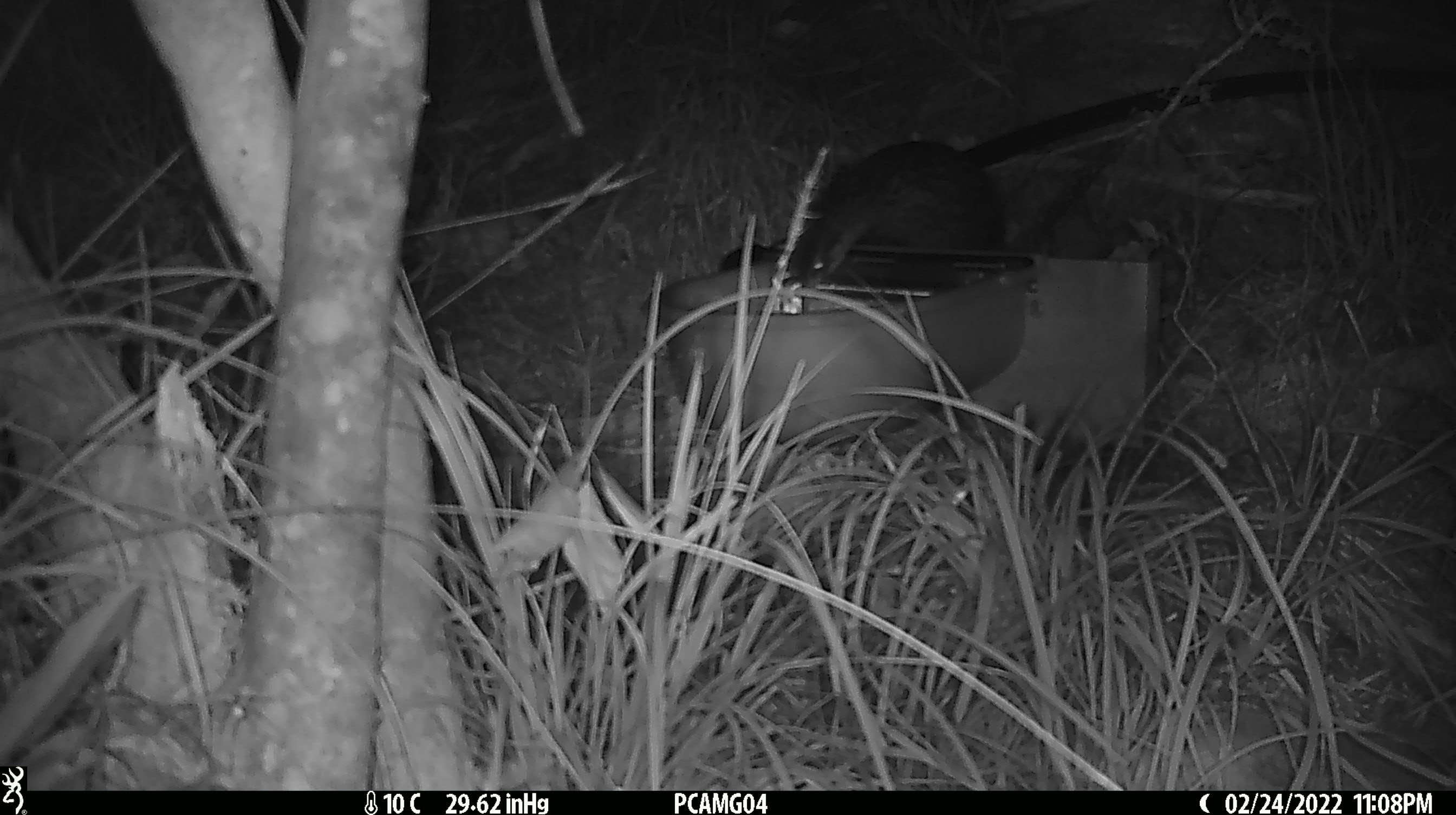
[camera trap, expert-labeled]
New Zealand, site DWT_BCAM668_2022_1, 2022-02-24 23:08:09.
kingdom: Animalia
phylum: Chordata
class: Aves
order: Gruiformes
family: Rallidae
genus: Gallirallus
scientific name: Gallirallus australis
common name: weka